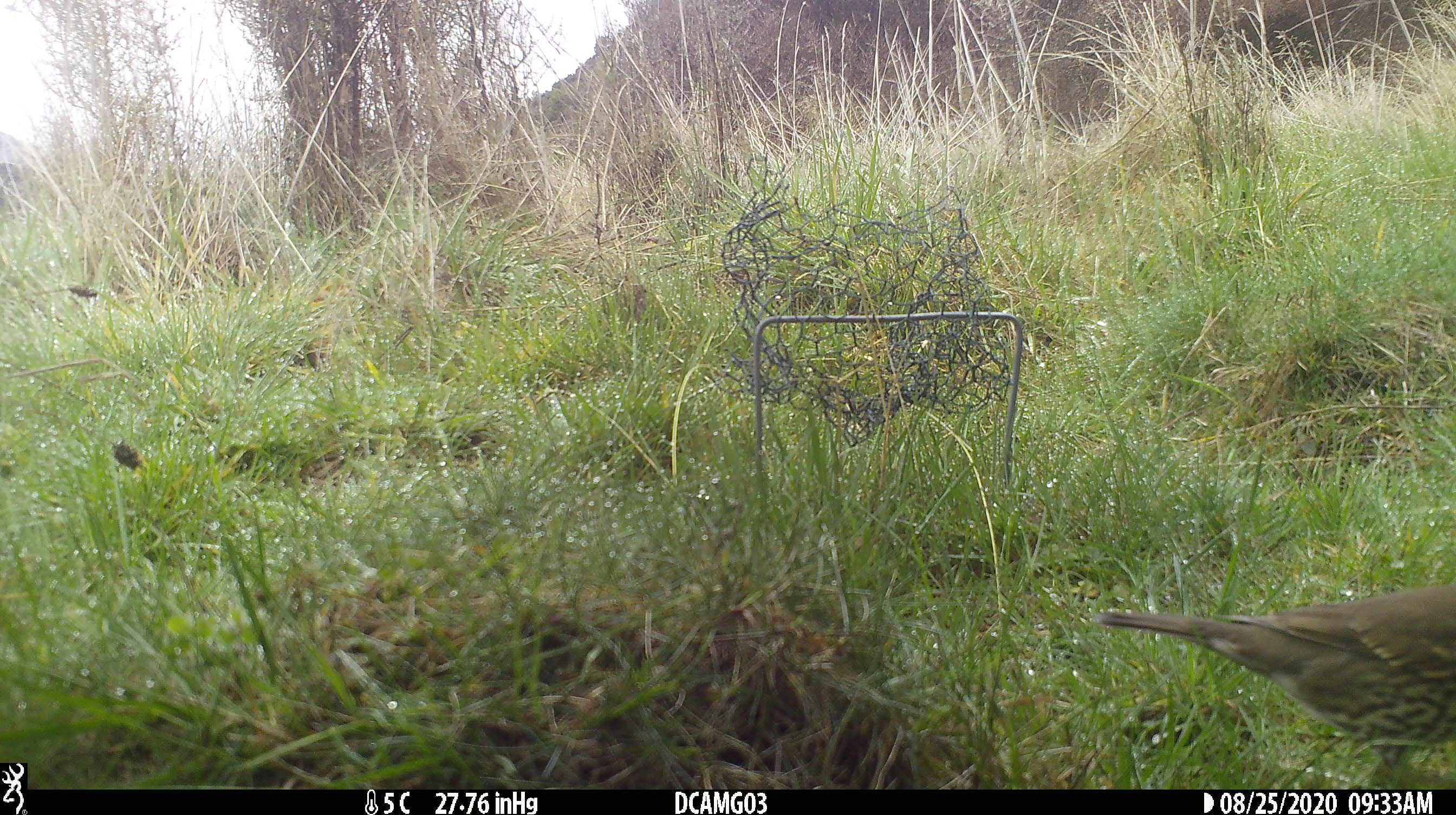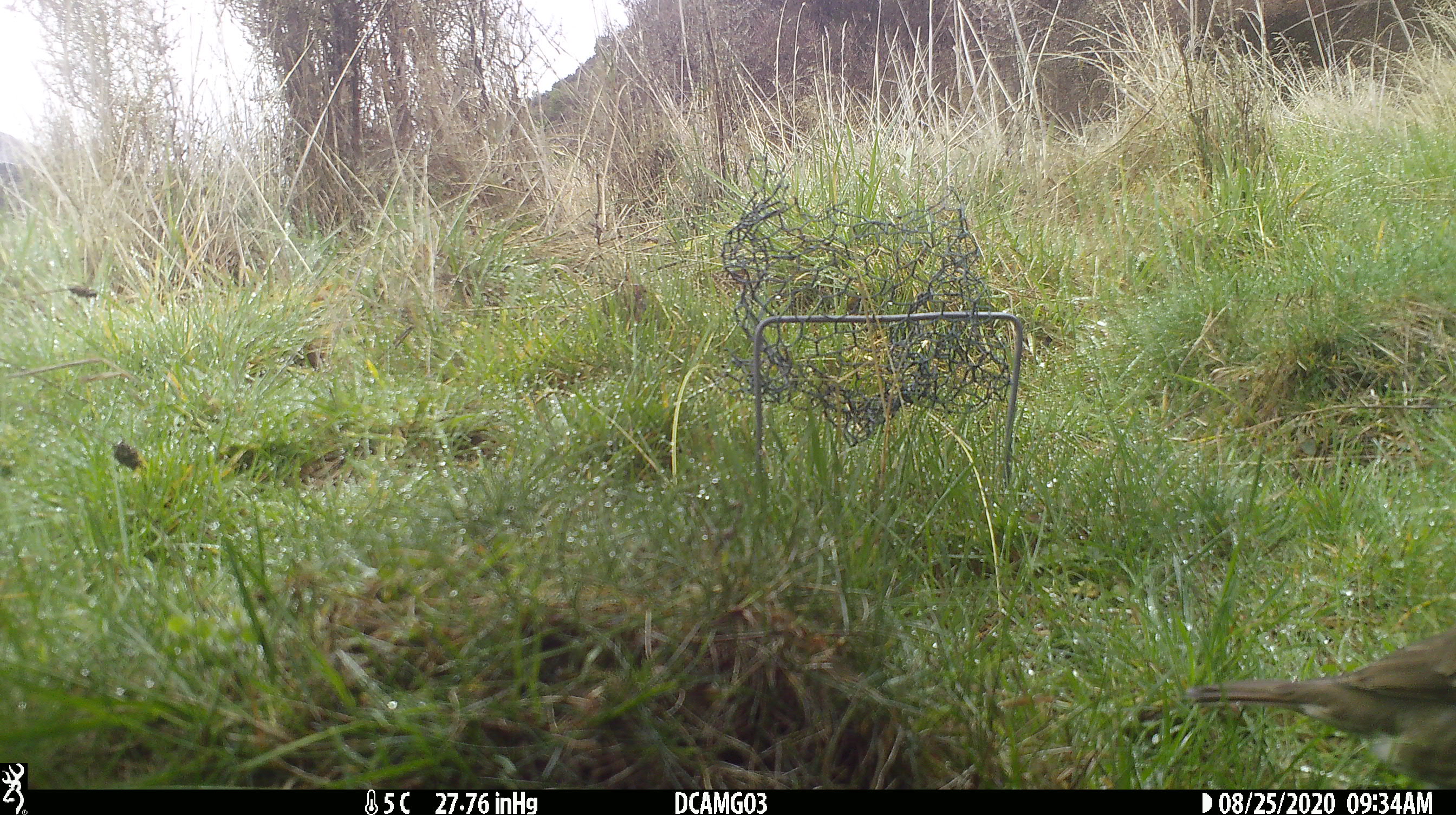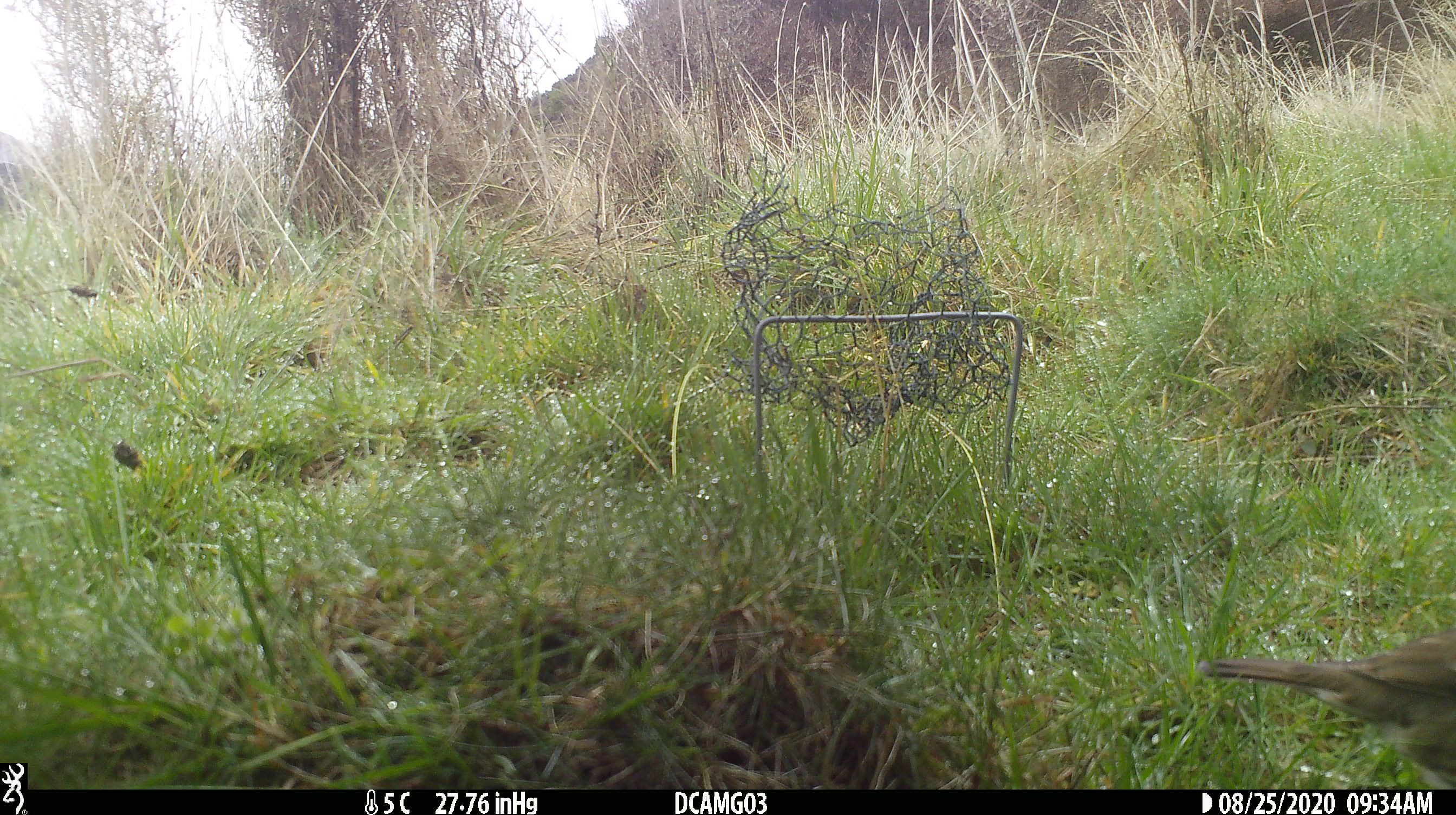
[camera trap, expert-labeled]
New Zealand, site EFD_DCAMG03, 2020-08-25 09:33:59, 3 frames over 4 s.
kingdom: Animalia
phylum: Chordata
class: Aves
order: Passeriformes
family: Turdidae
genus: Turdus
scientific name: Turdus philomelos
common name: song thrush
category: thrush